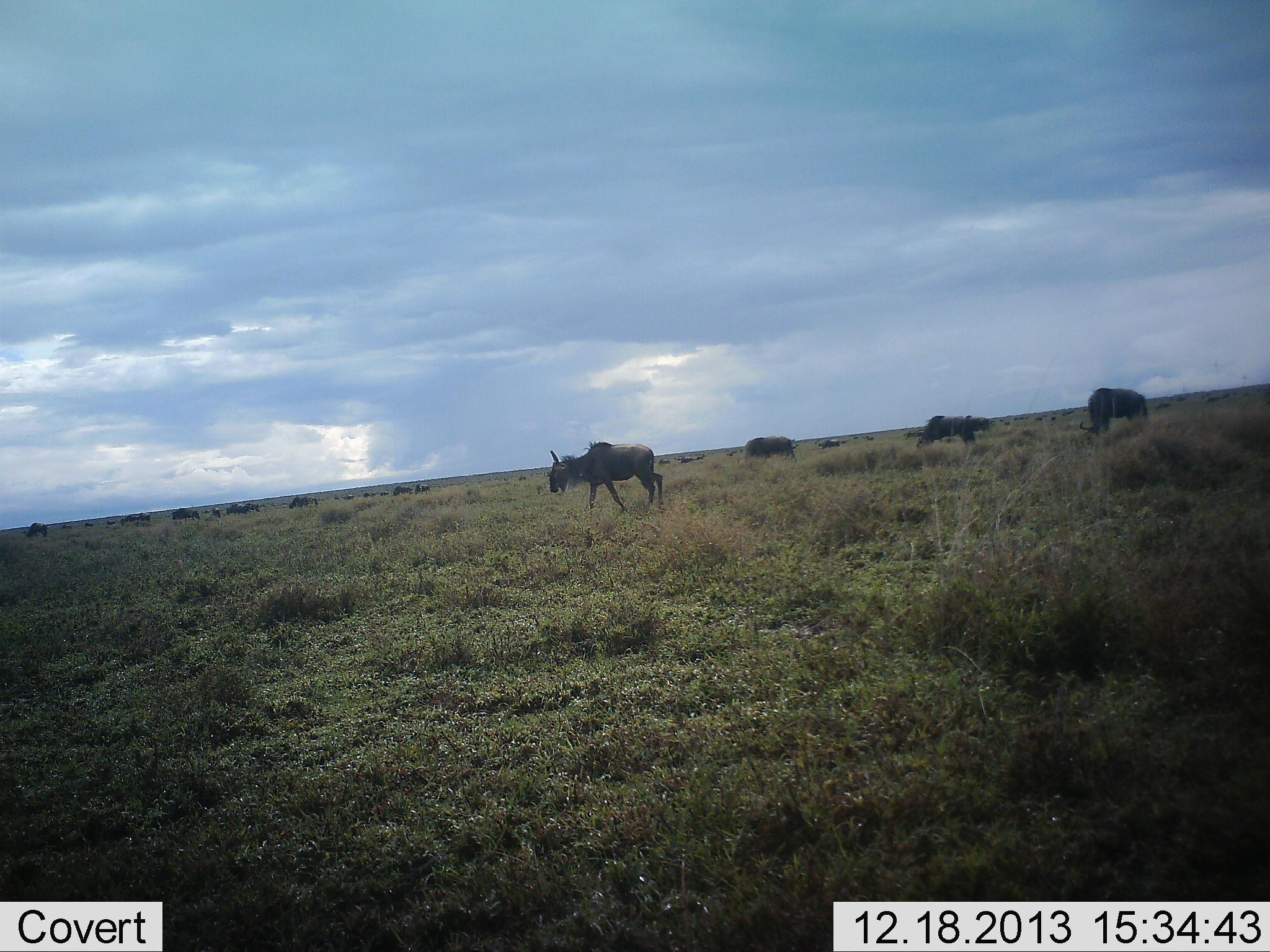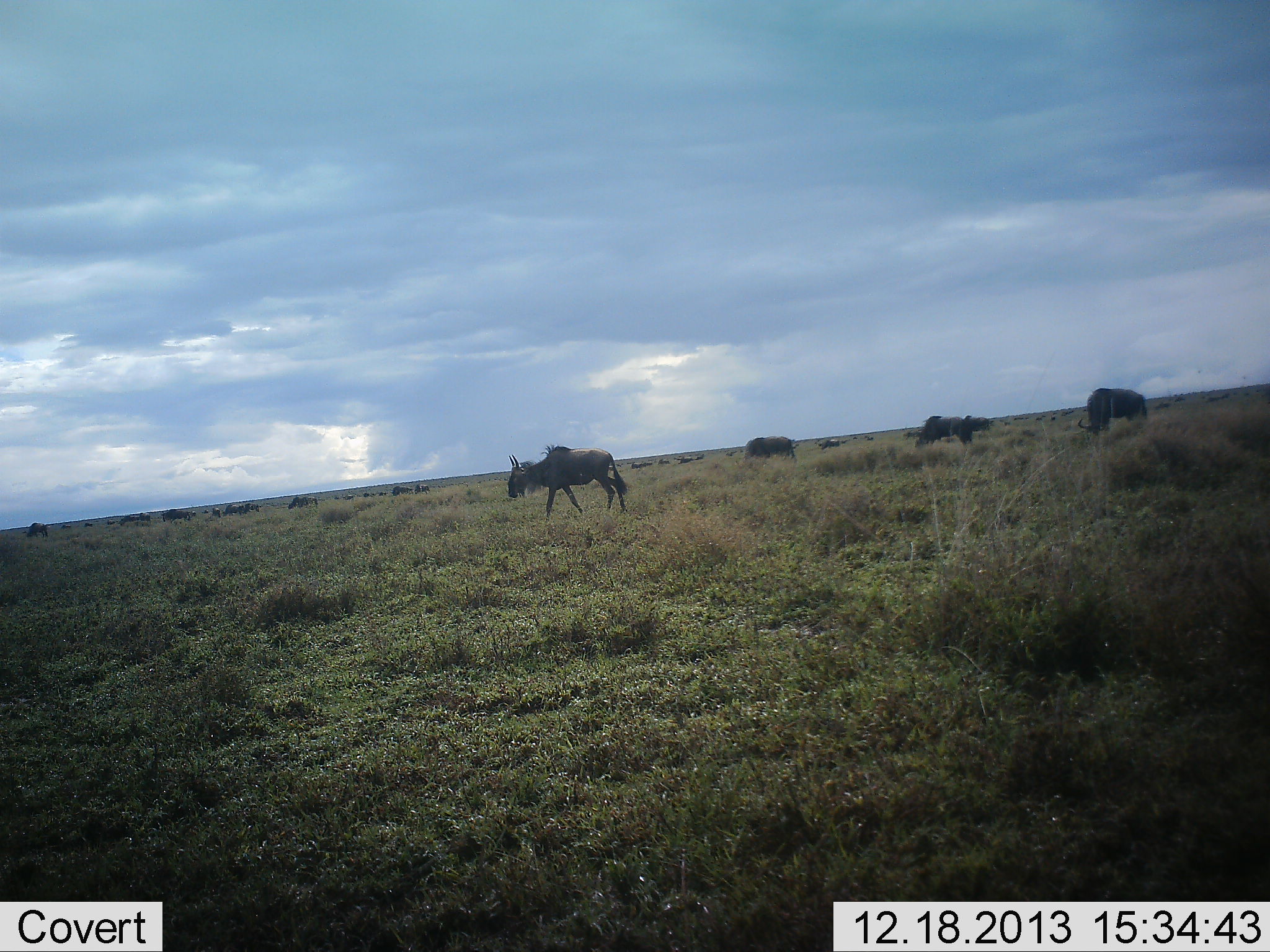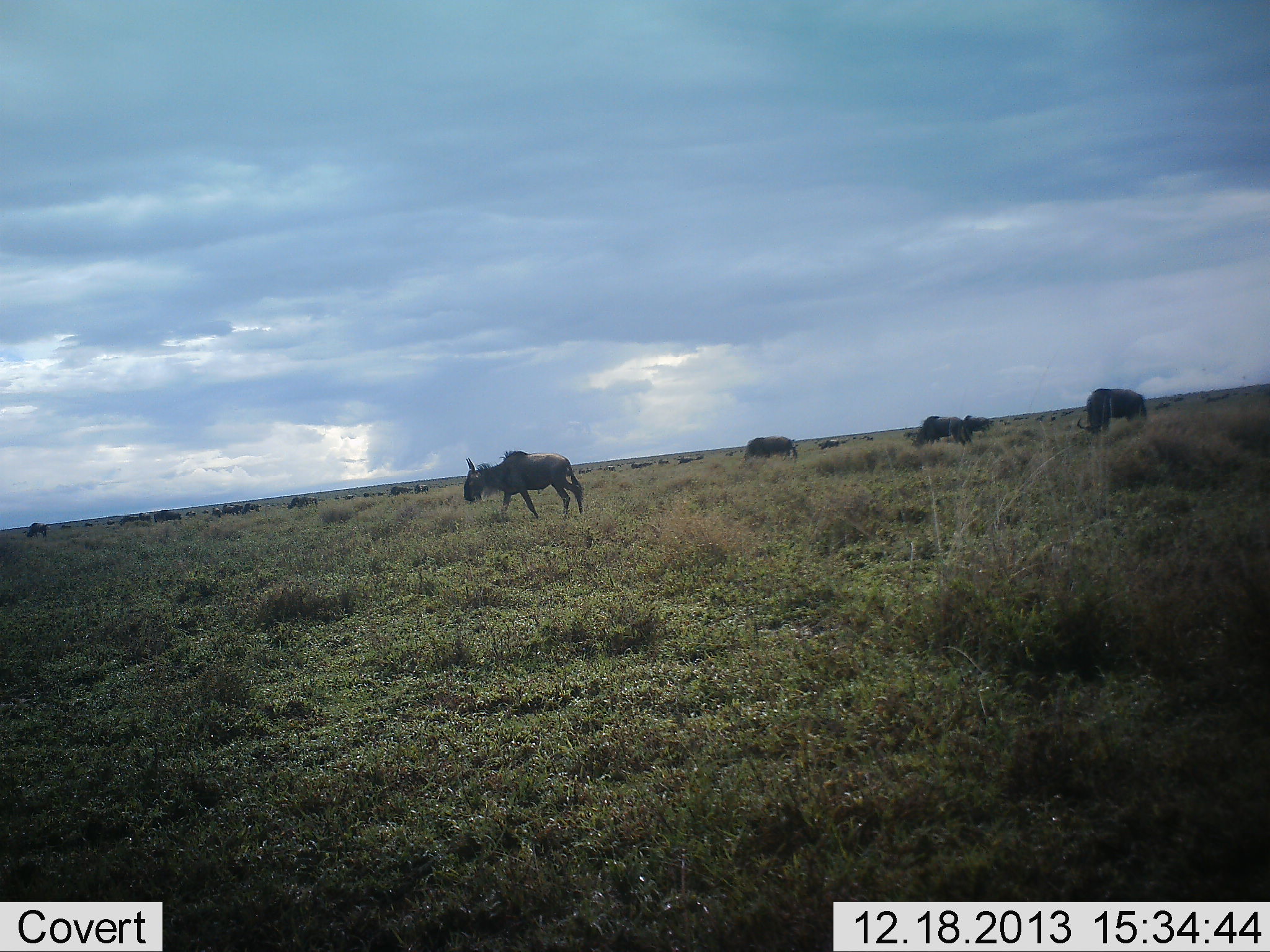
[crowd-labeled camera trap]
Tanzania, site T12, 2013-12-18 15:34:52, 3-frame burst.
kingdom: Animalia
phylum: Chordata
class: Mammalia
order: Artiodactyla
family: Bovidae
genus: Connochaetes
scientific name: Connochaetes taurinus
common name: blue wildebeest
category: wildebeest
Wildebeest (blue wildebeest) (Connochaetes taurinus), count 11-50. Behavior (volunteer vote fractions): standing 49%, resting 11%, moving 82%, interacting 2%. Young present (vote fraction): 0%. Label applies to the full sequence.